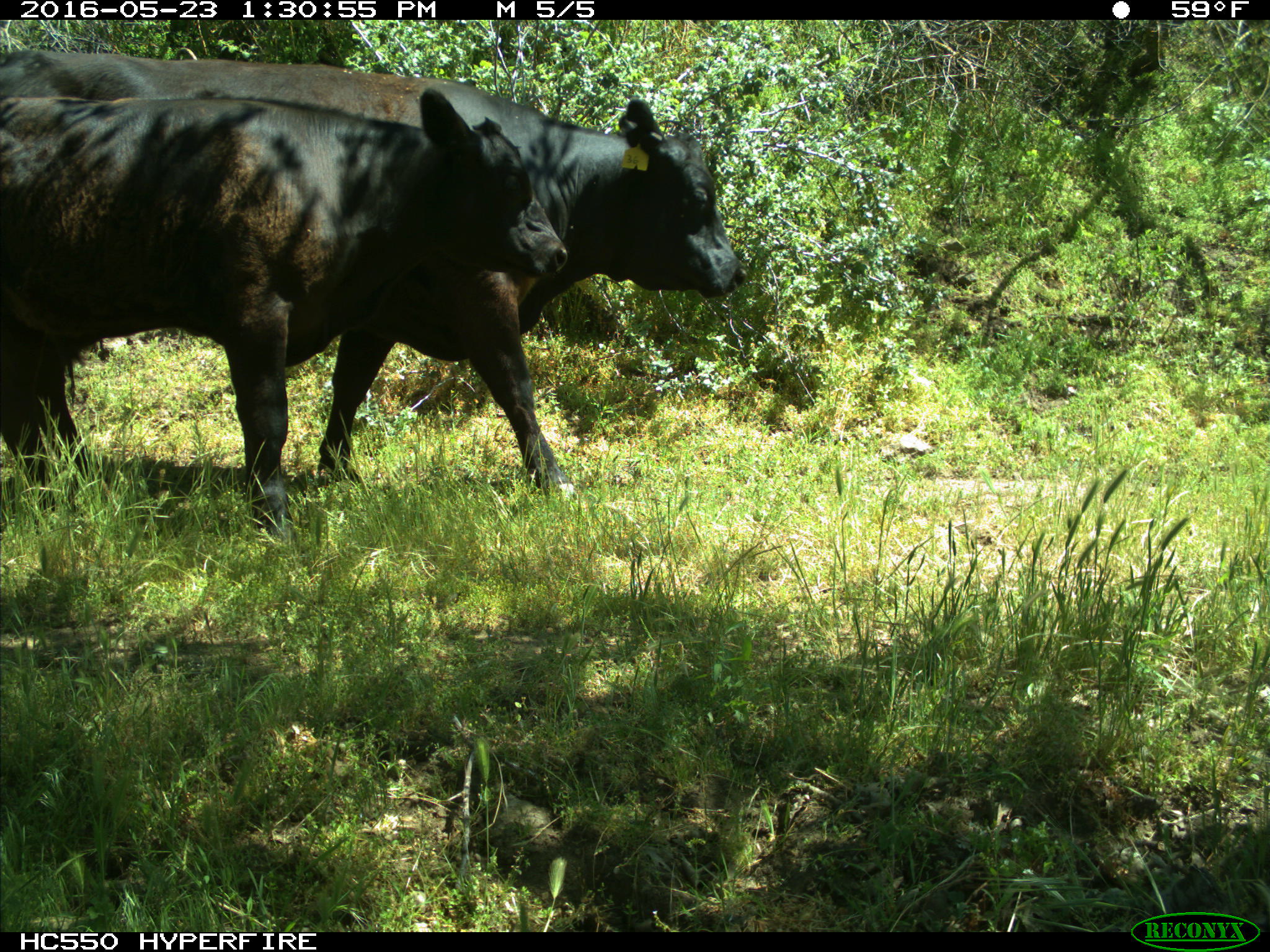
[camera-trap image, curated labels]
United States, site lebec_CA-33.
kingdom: Animalia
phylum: Chordata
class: Mammalia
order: Artiodactyla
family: Bovidae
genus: Bos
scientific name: Bos taurus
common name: domestic cow